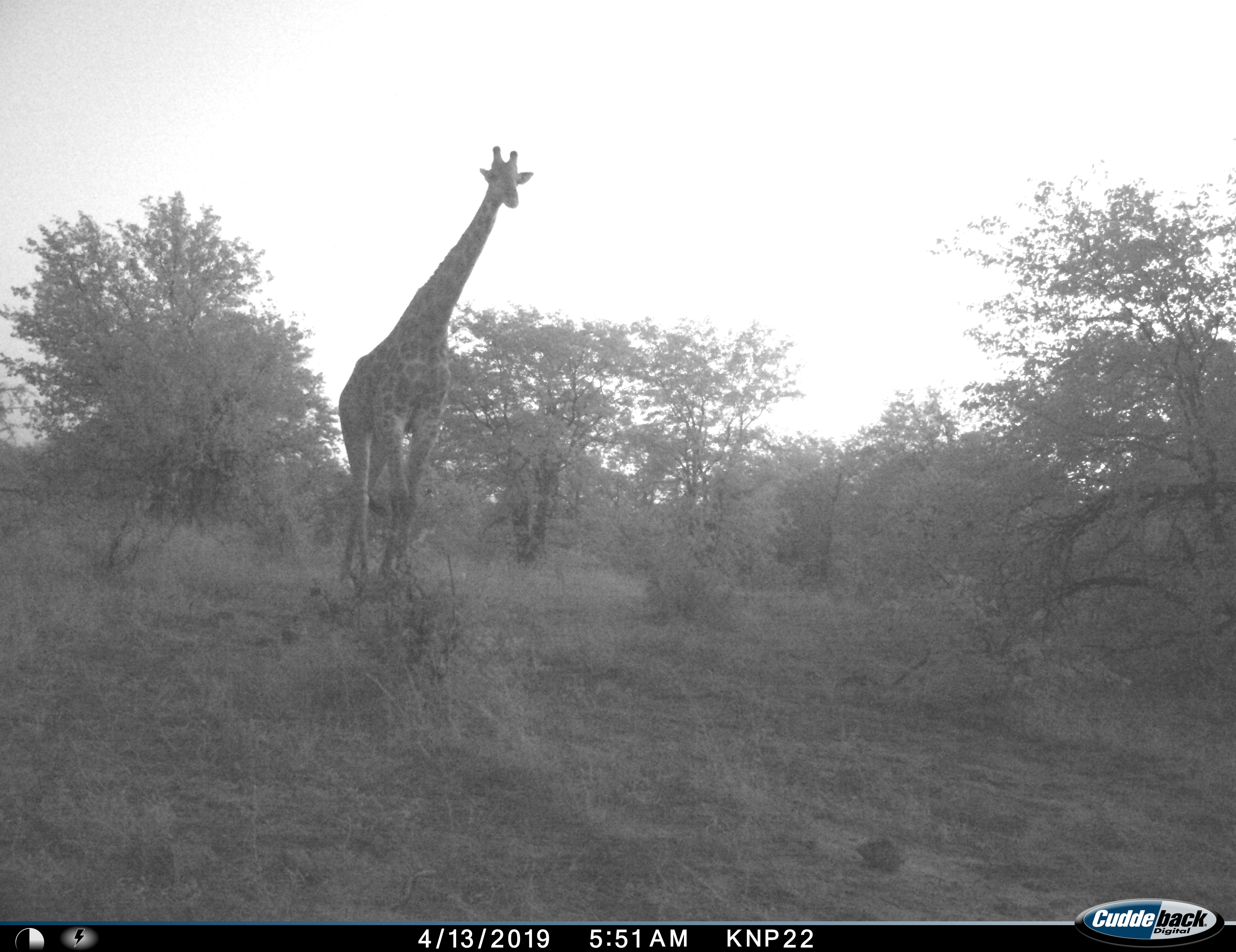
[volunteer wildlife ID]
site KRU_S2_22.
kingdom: Animalia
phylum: Chordata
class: Mammalia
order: Artiodactyla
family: Giraffidae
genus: Giraffa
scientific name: Giraffa camelopardalis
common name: giraffe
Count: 1.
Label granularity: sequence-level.